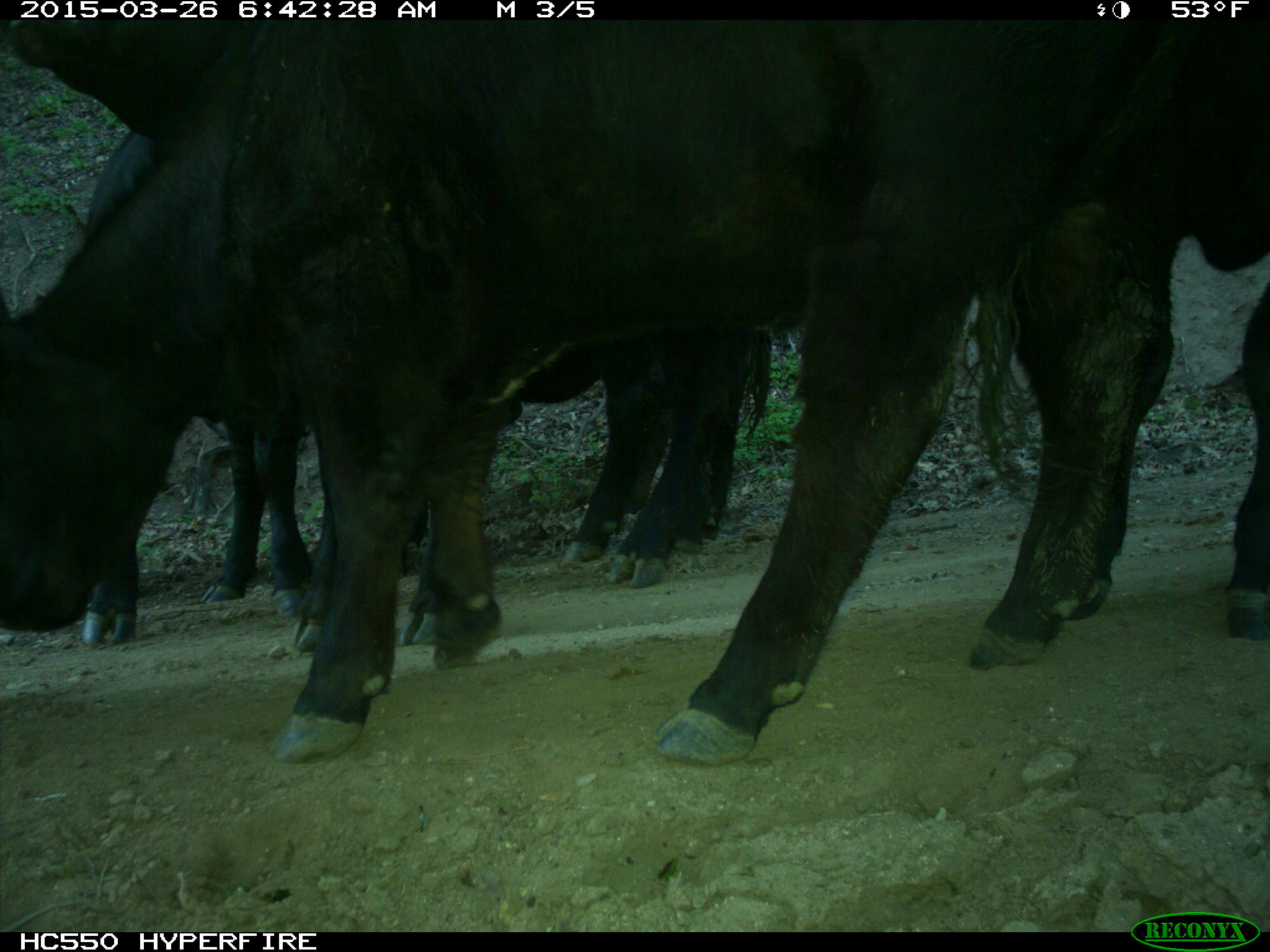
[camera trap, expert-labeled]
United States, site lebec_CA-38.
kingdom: Animalia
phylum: Chordata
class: Mammalia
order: Artiodactyla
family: Bovidae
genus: Bos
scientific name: Bos taurus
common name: domestic cow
Bos taurus (domestic cow).